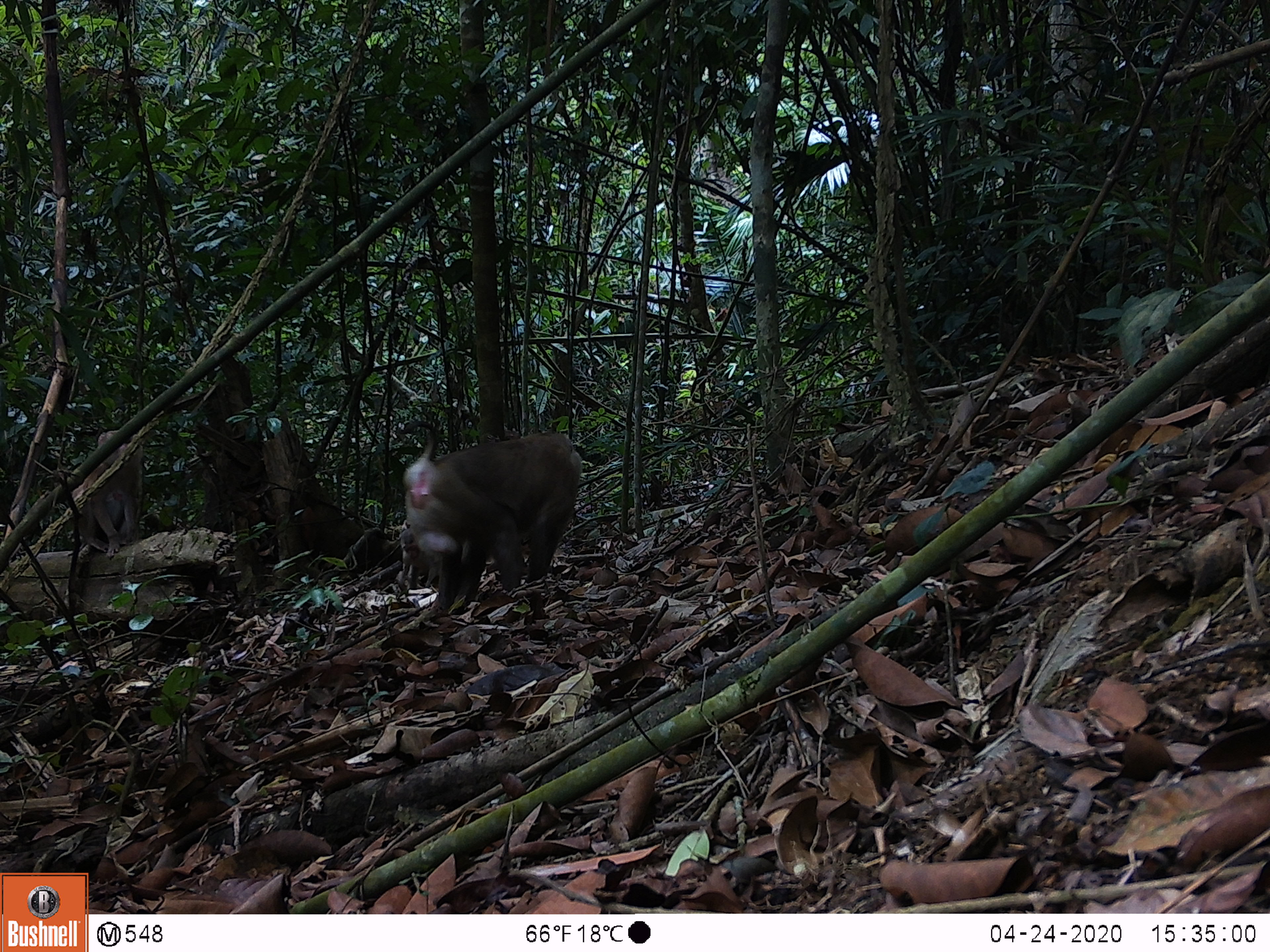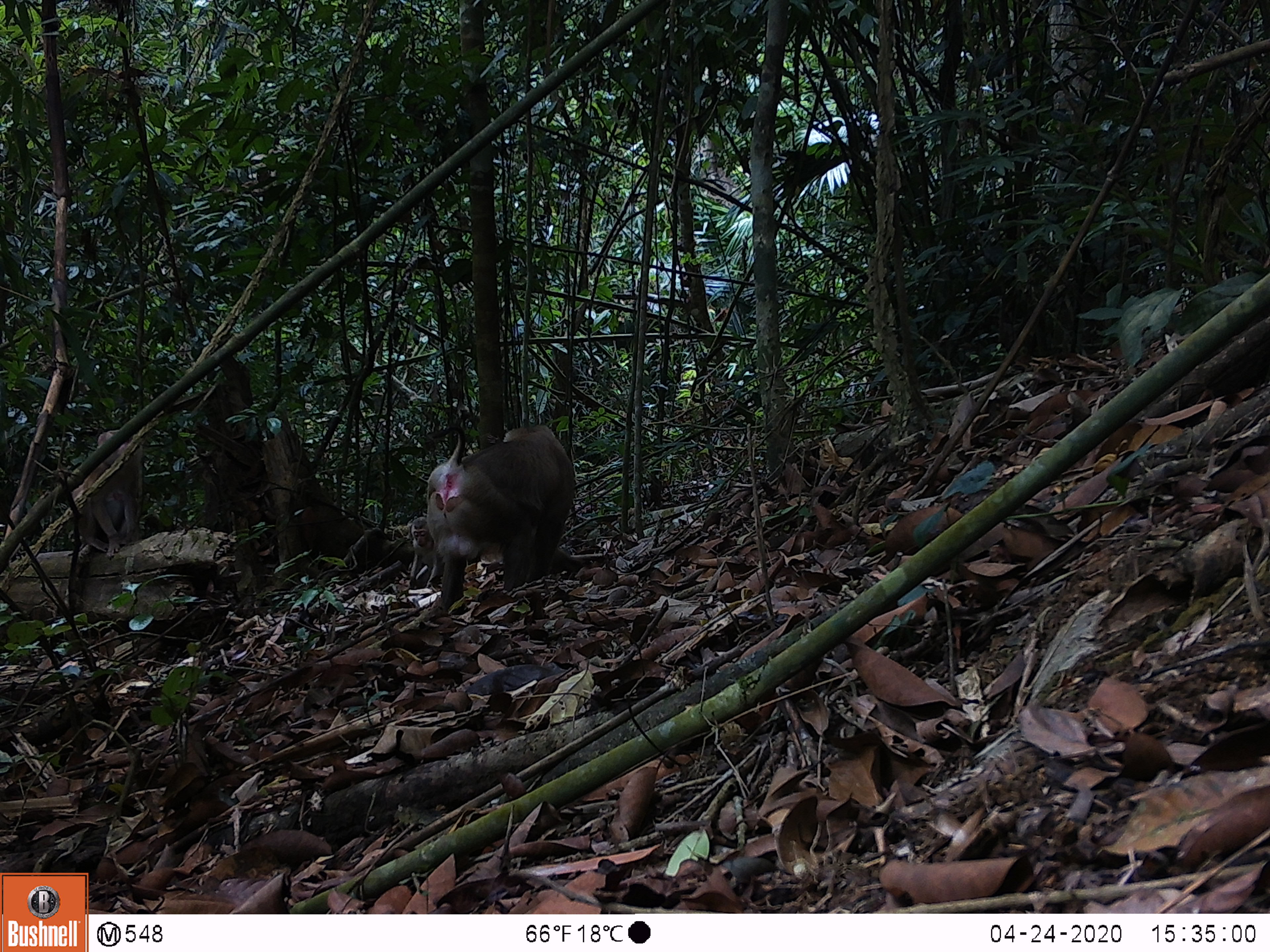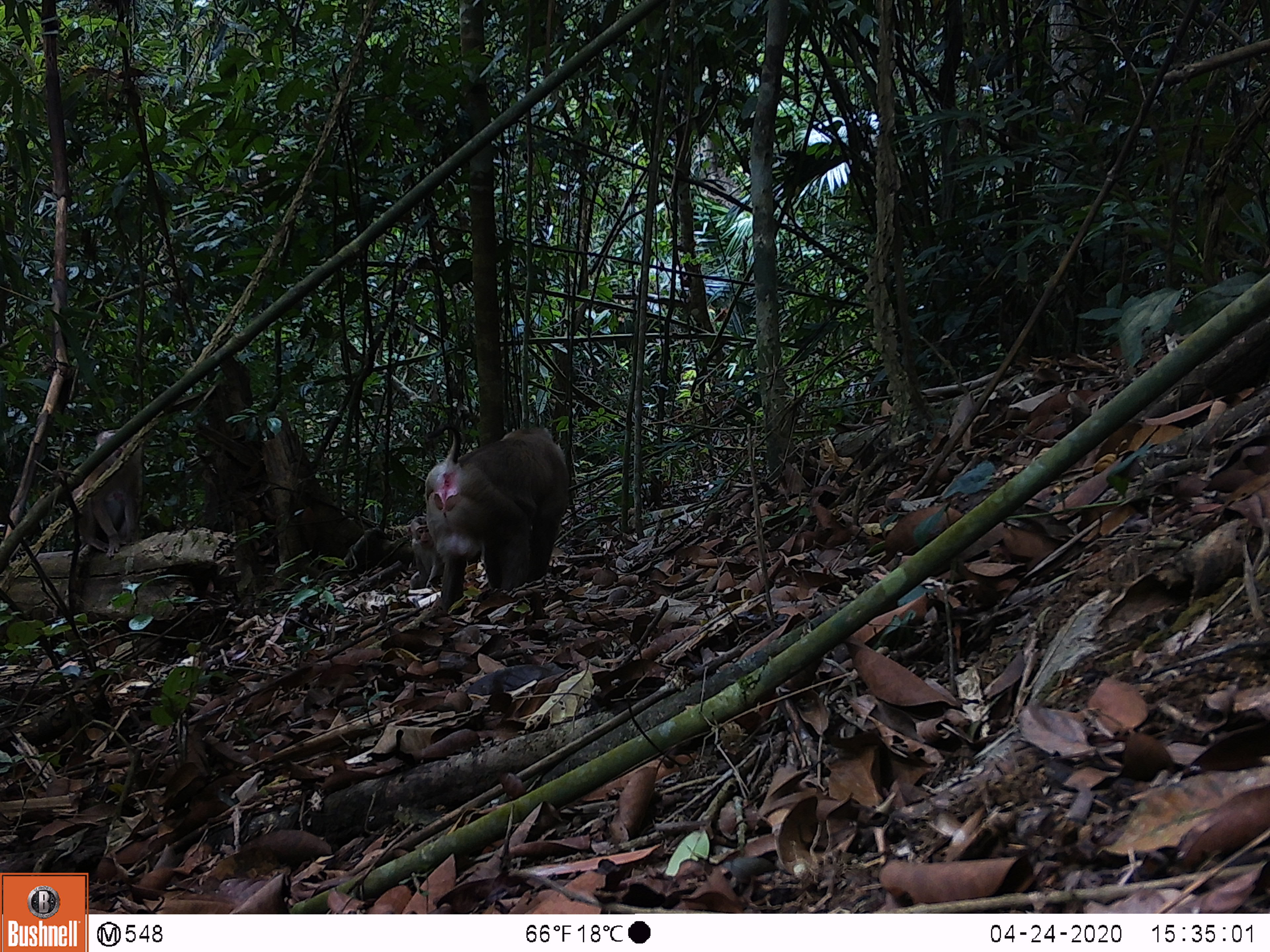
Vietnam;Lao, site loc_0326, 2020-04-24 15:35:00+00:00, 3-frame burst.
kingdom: Animalia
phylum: Chordata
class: Mammalia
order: Primates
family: Cercopithecidae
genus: Macaca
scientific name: Macaca nemestrina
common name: pig-tailed macaque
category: pig tailed macaque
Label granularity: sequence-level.